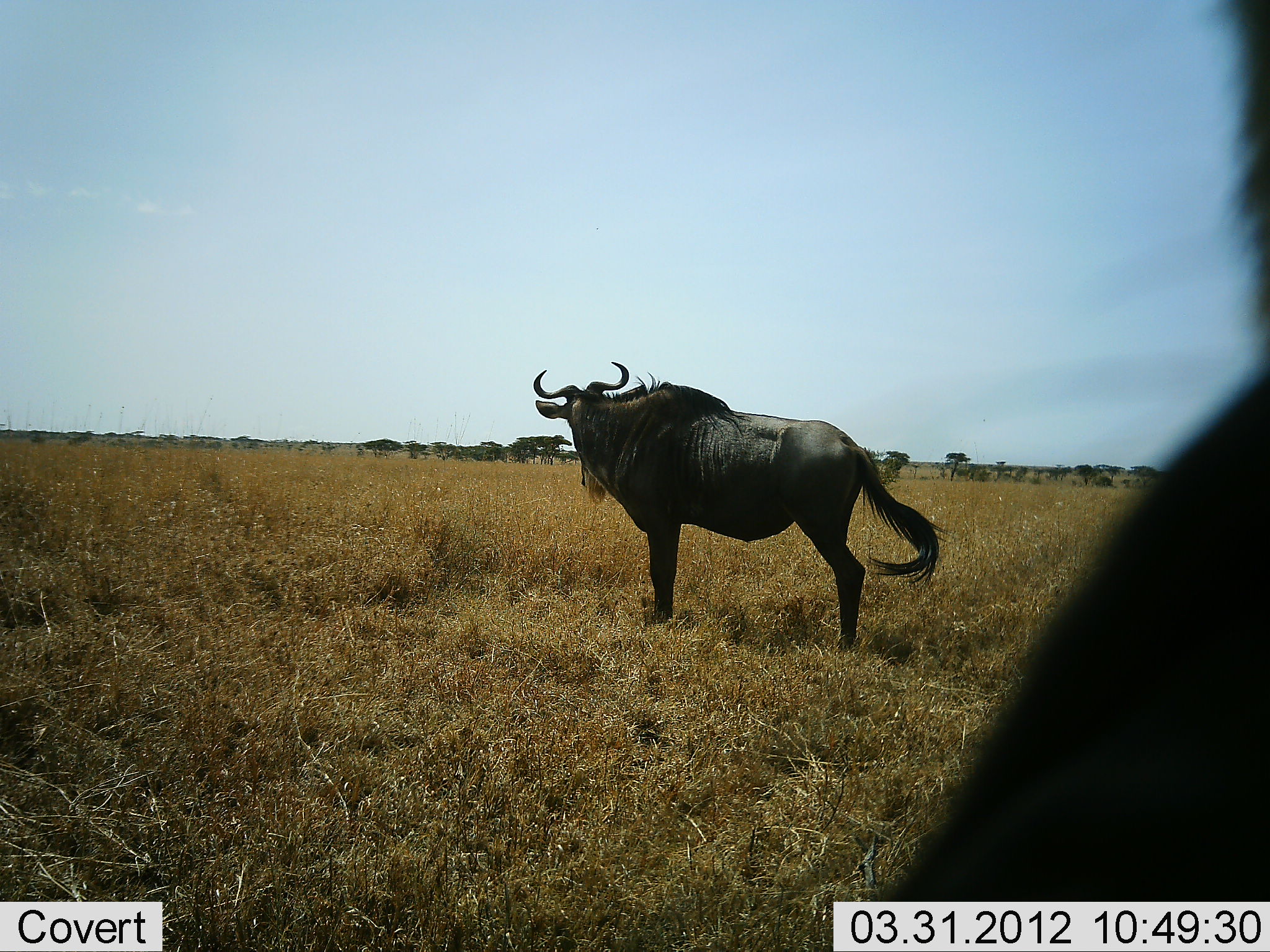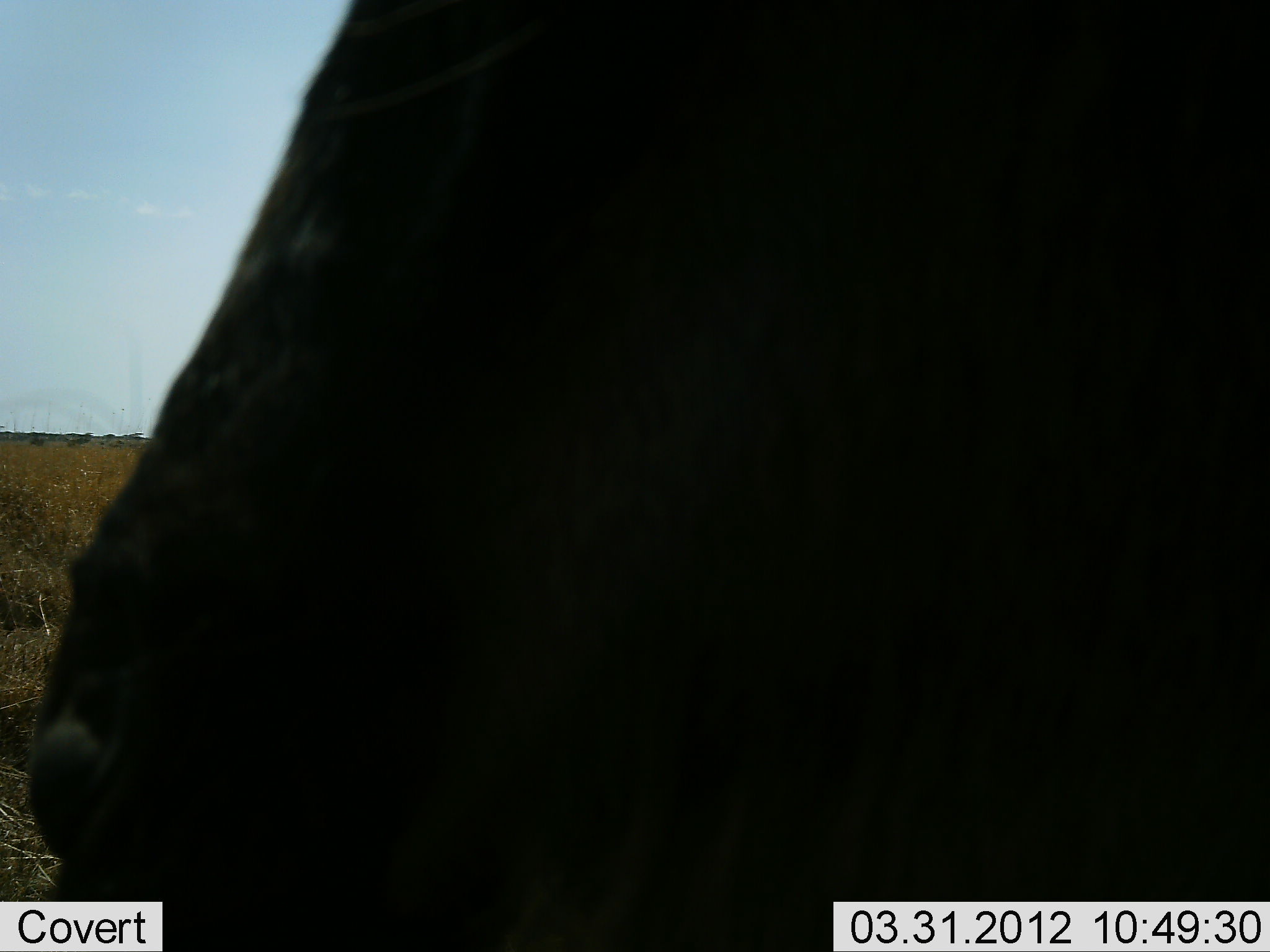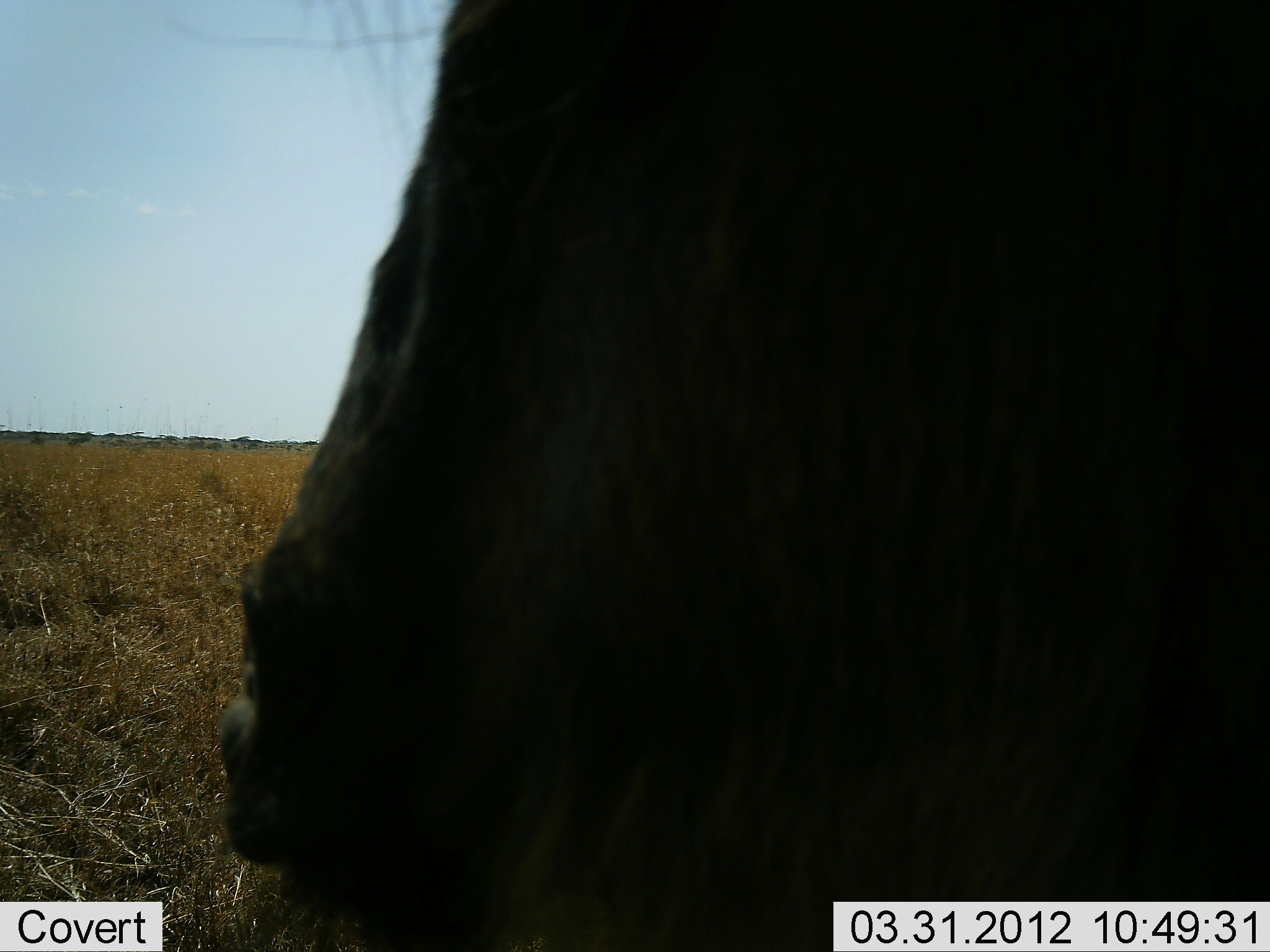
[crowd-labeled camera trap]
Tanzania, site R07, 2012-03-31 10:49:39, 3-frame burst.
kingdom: Animalia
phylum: Chordata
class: Mammalia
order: Artiodactyla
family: Bovidae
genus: Connochaetes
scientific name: Connochaetes taurinus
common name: blue wildebeest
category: wildebeest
Wildebeest (blue wildebeest) (Connochaetes taurinus), count 2. Behavior (volunteer vote fractions): standing 100%, resting 0%, moving 33%, interacting 0%. Young present (vote fraction): 0%. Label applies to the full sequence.